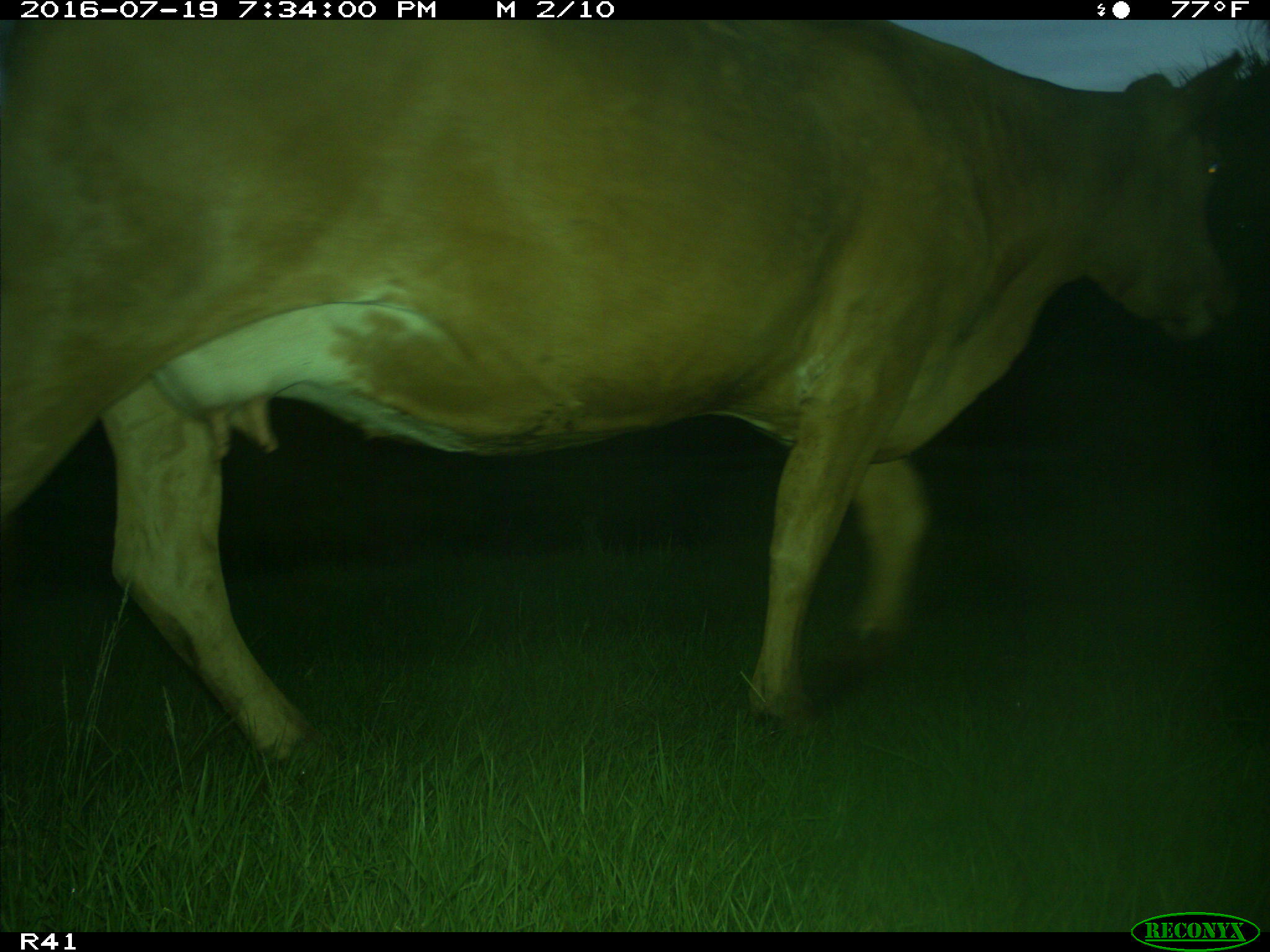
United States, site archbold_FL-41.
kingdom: Animalia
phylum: Chordata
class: Mammalia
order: Artiodactyla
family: Bovidae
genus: Bos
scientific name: Bos taurus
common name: domestic cow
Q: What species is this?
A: Bos taurus (domestic cow).